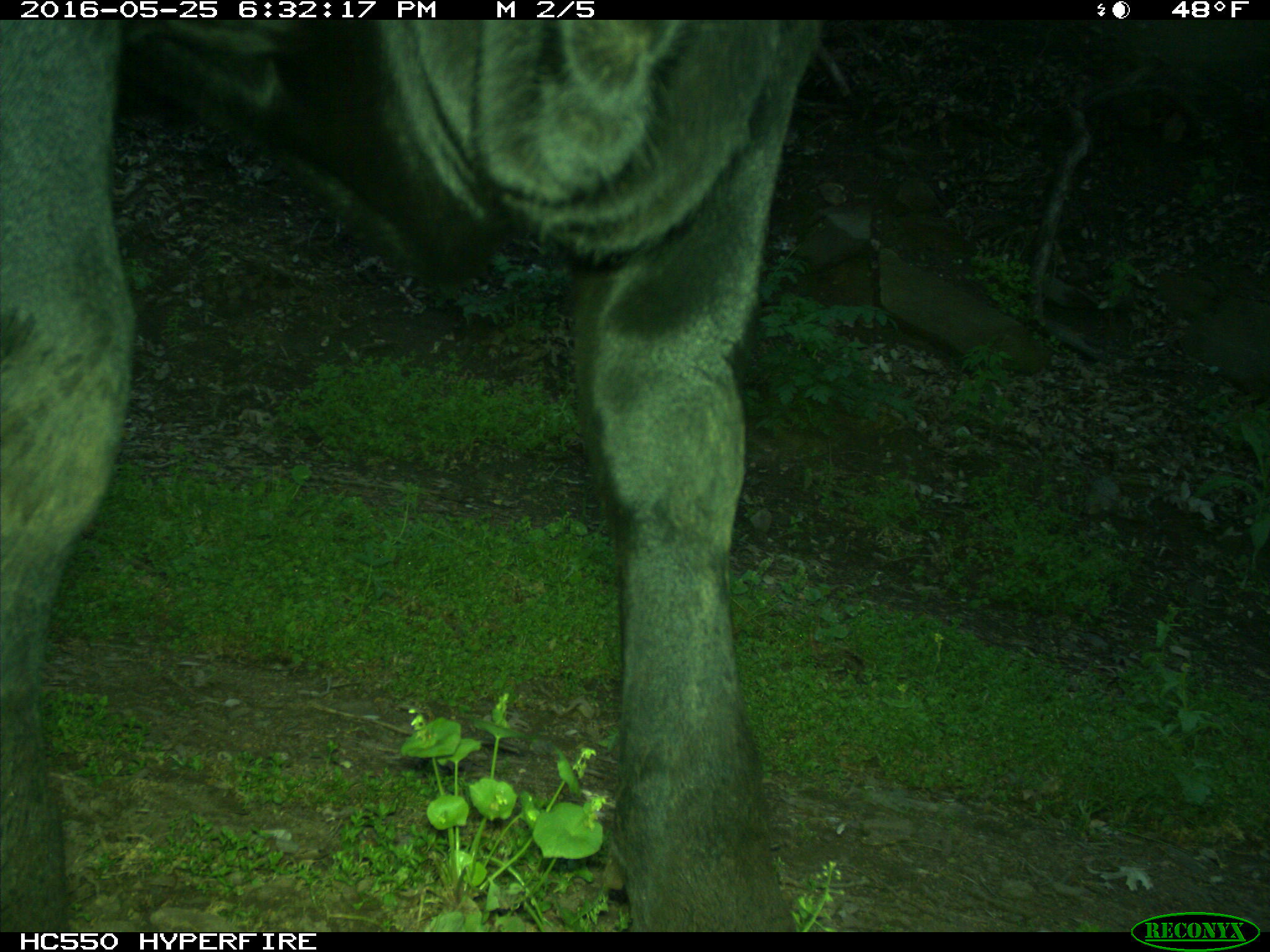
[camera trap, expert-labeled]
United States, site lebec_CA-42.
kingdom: Animalia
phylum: Chordata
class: Mammalia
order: Artiodactyla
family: Bovidae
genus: Bos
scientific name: Bos taurus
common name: domestic cow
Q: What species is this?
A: Bos taurus (domestic cow).